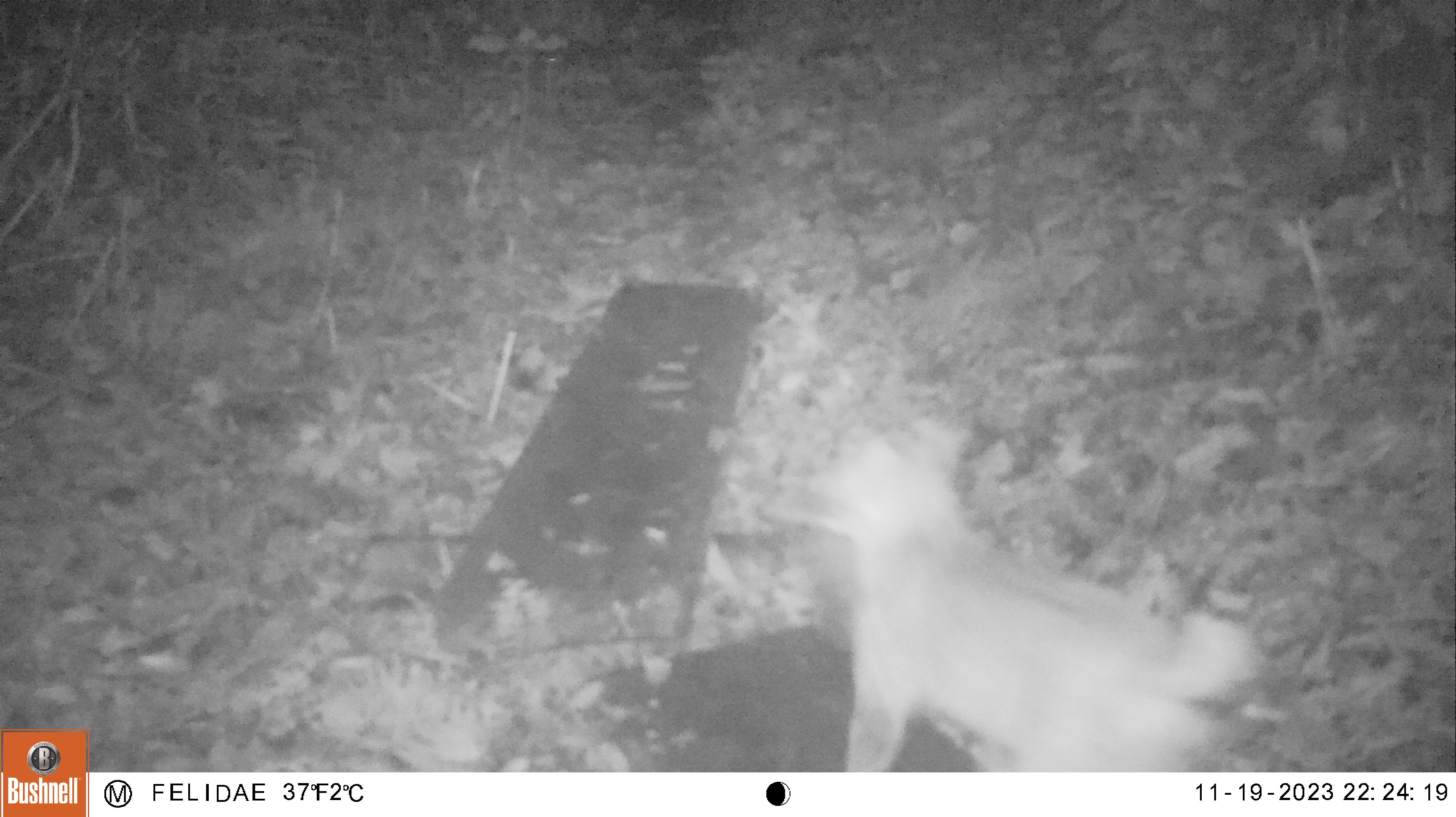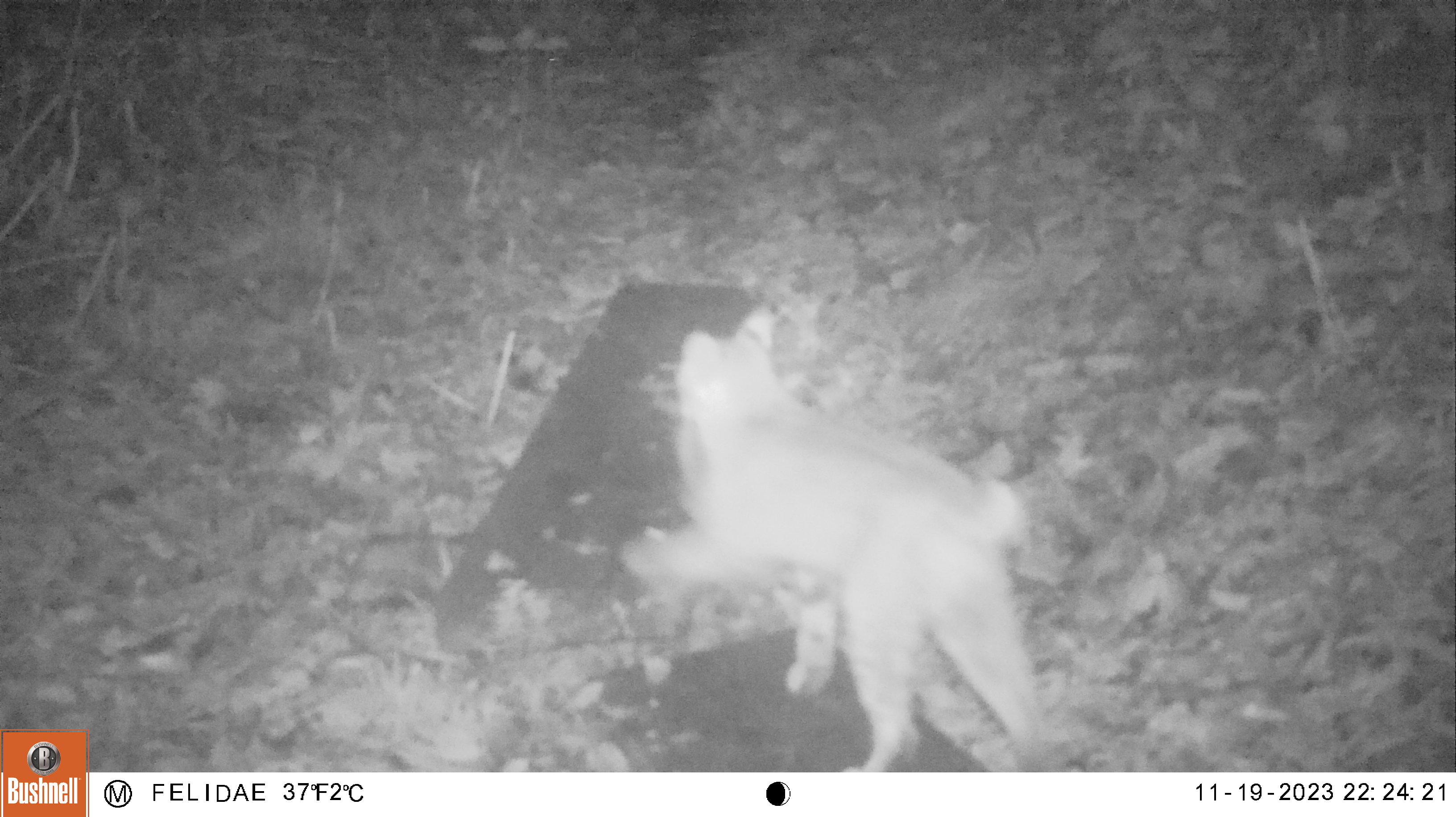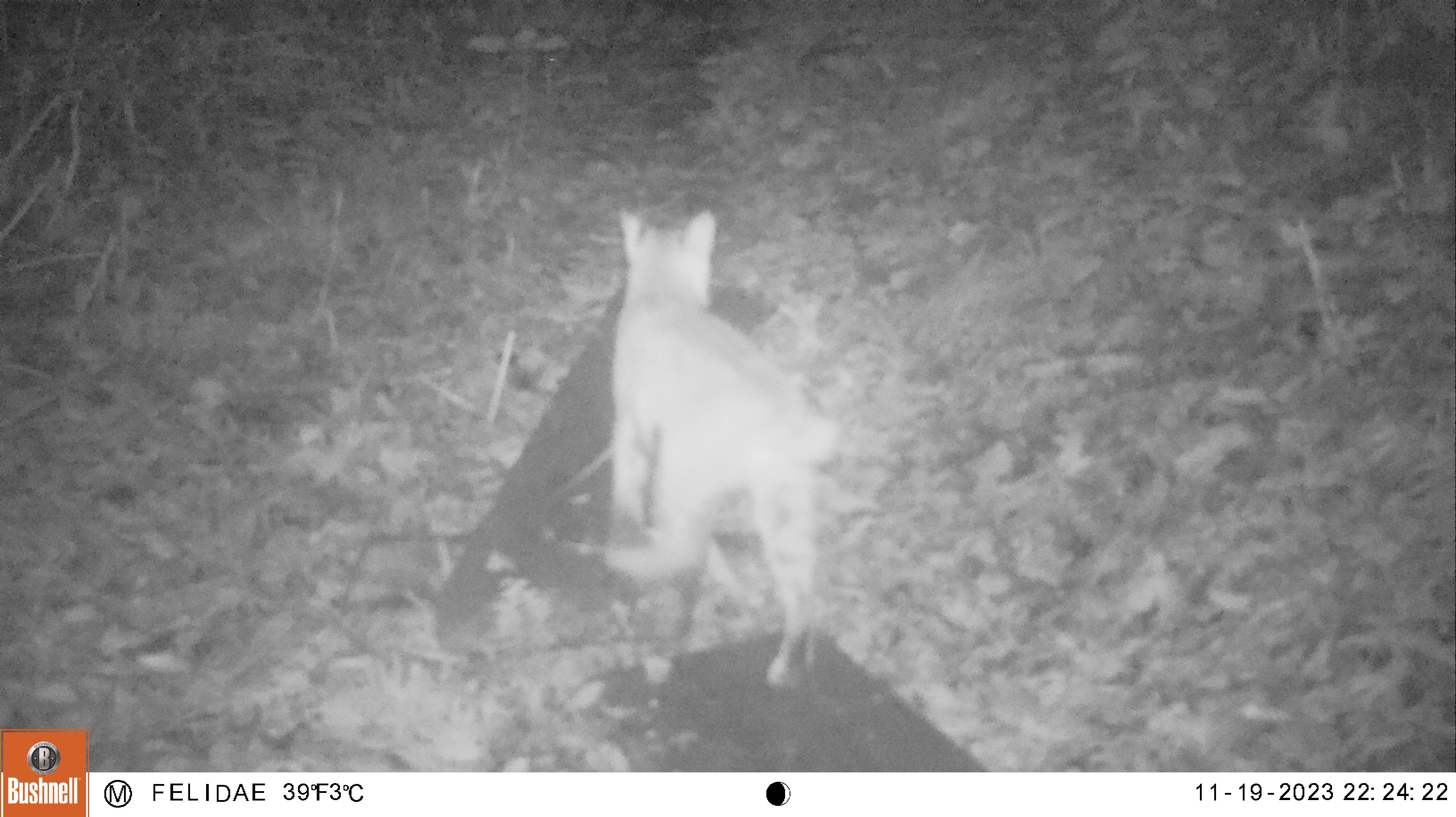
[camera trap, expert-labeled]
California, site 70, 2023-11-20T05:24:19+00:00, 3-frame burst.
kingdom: Animalia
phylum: Chordata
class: Mammalia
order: Carnivora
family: Felidae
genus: Lynx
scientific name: Lynx rufus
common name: bobcat